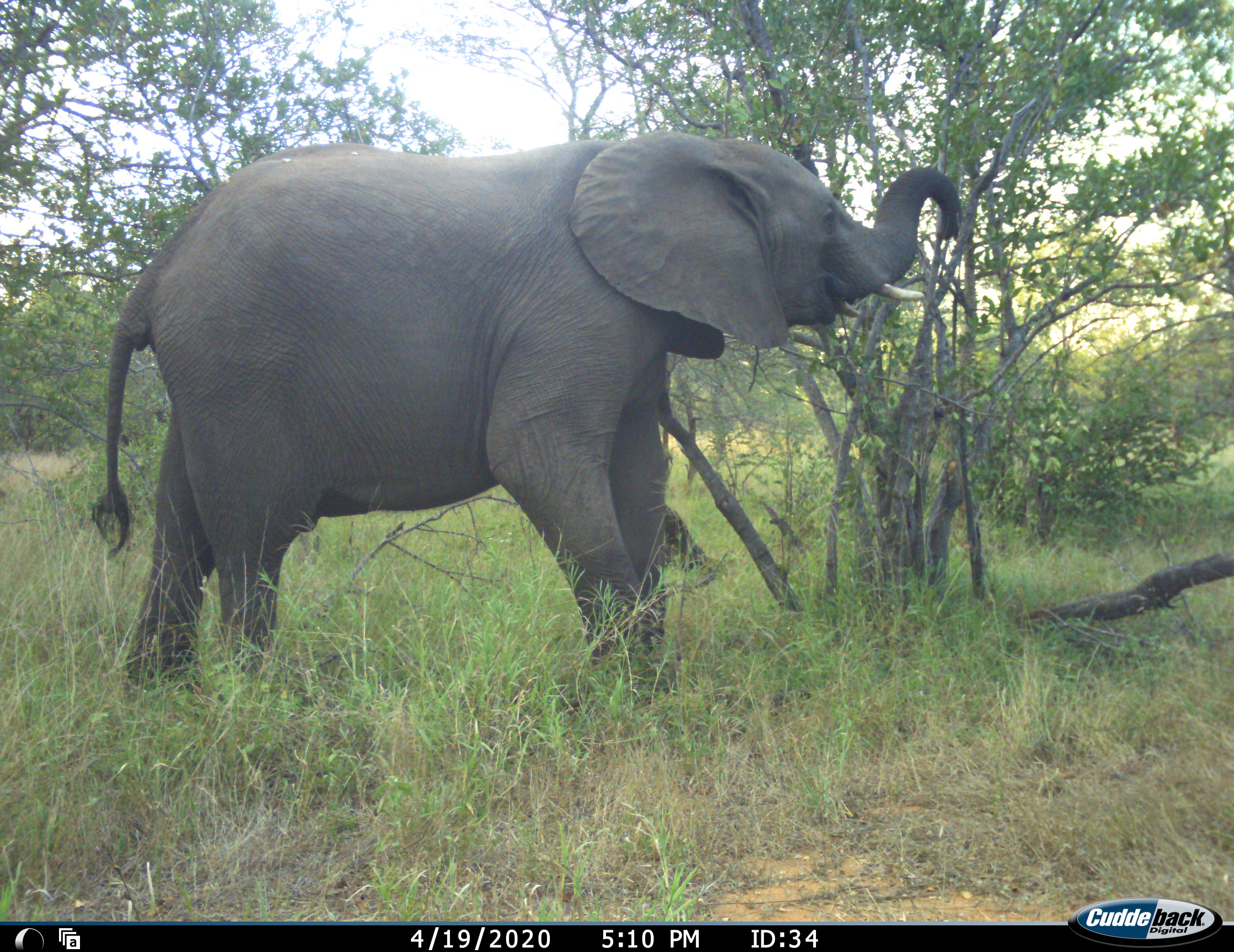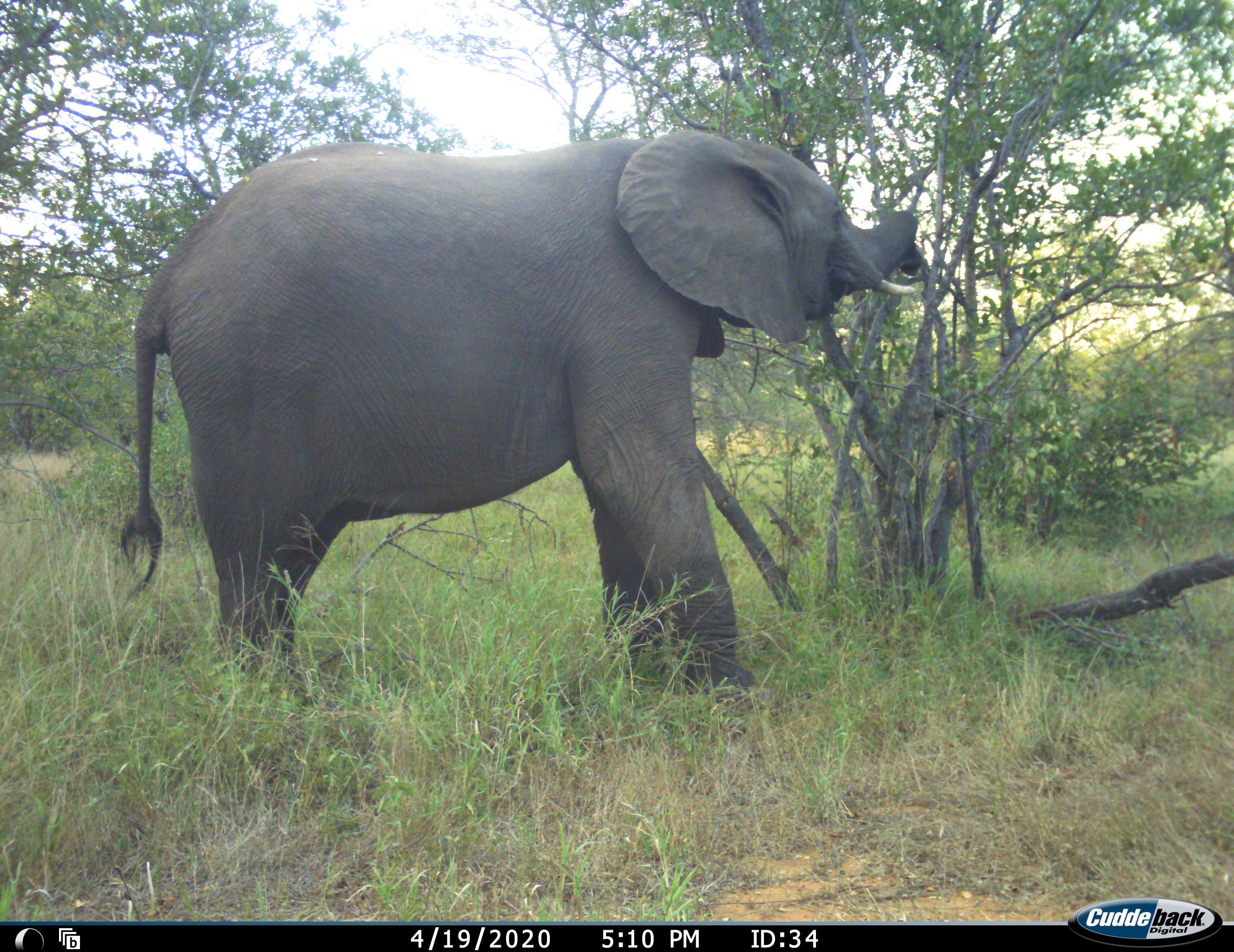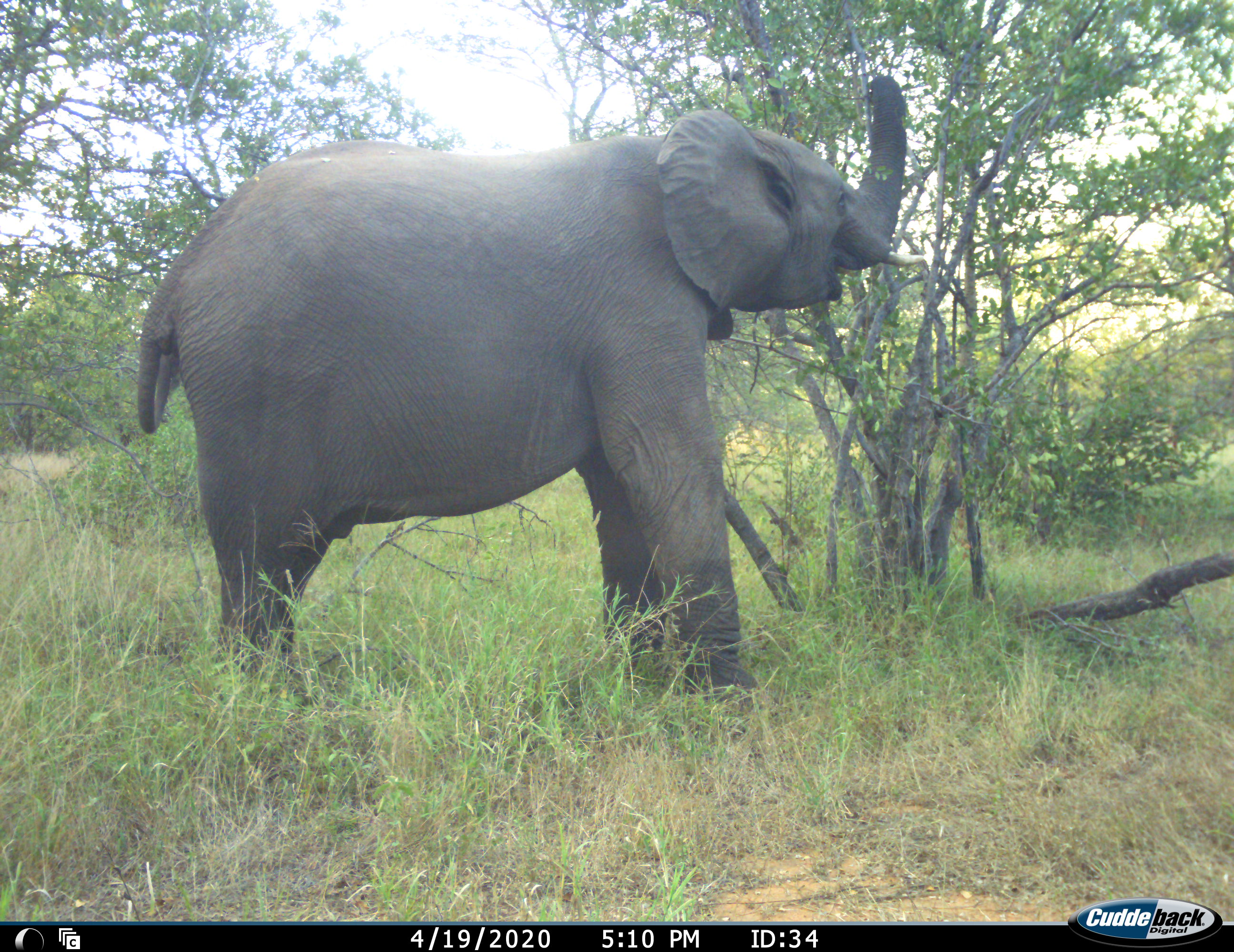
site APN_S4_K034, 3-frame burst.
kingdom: Animalia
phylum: Chordata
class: Mammalia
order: Proboscidea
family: Elephantidae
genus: Loxodonta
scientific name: Loxodonta africana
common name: african bush elephant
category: elephant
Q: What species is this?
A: Elephant (african bush elephant) (Loxodonta africana).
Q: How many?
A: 1.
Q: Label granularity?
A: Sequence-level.